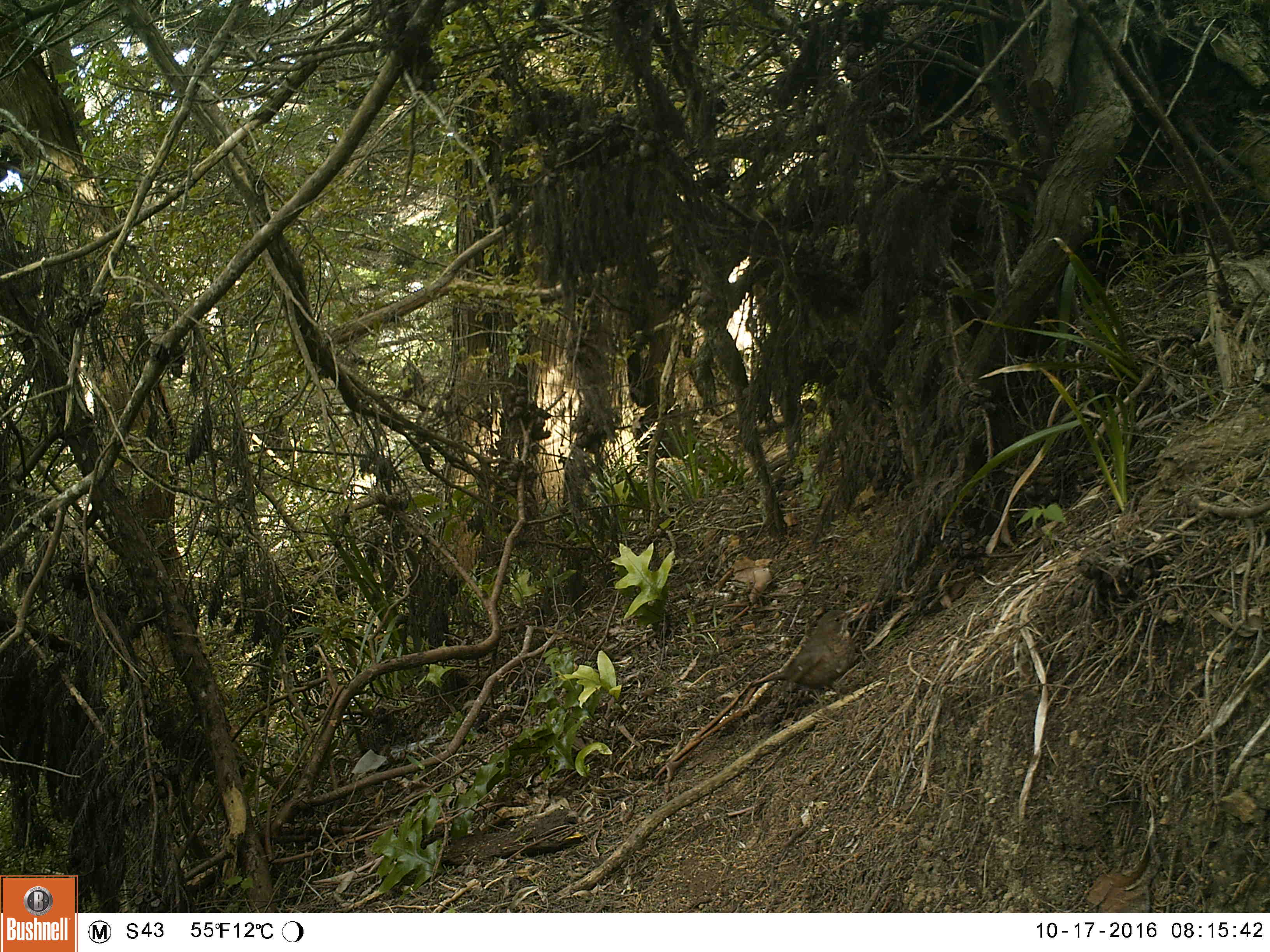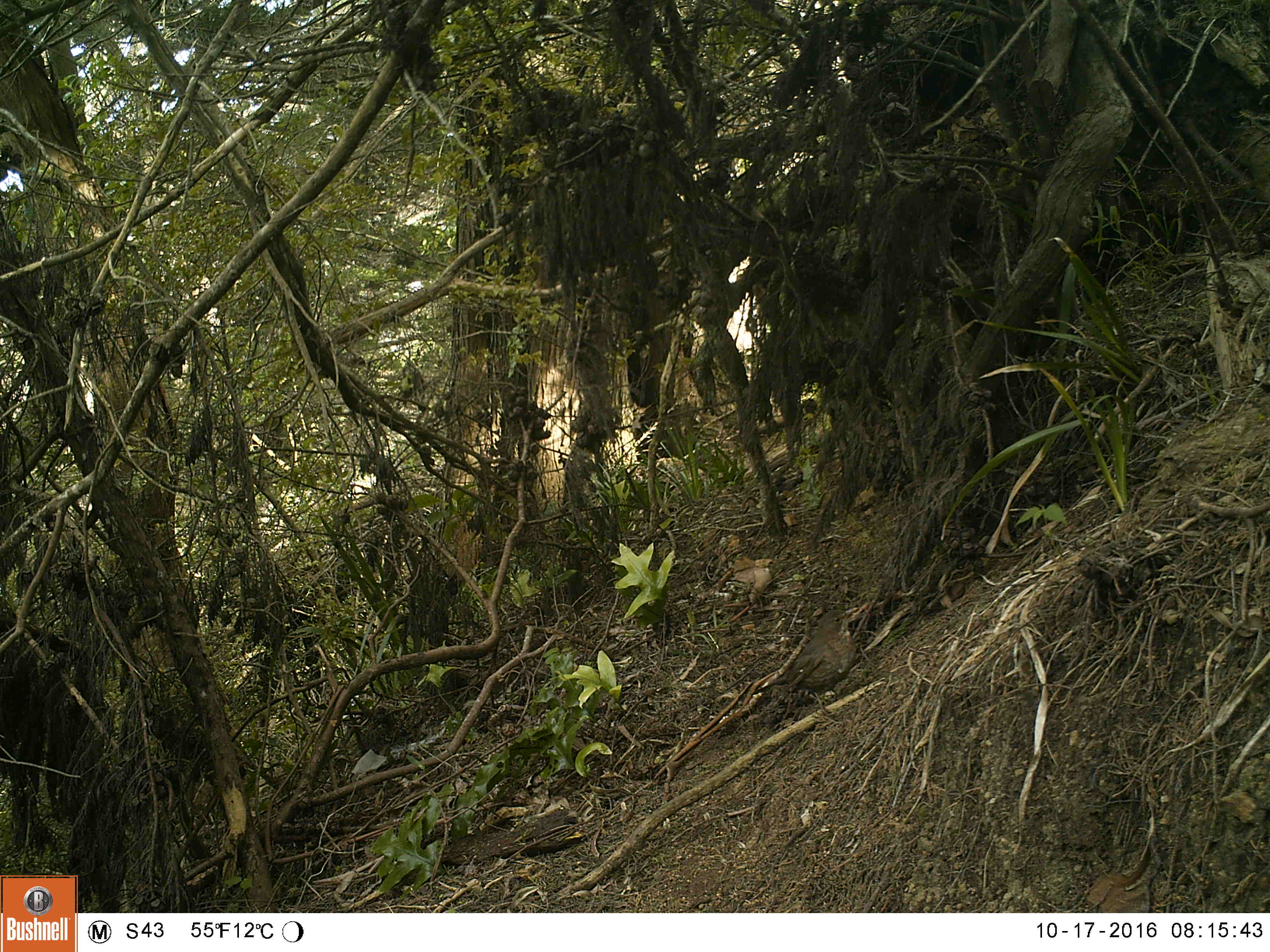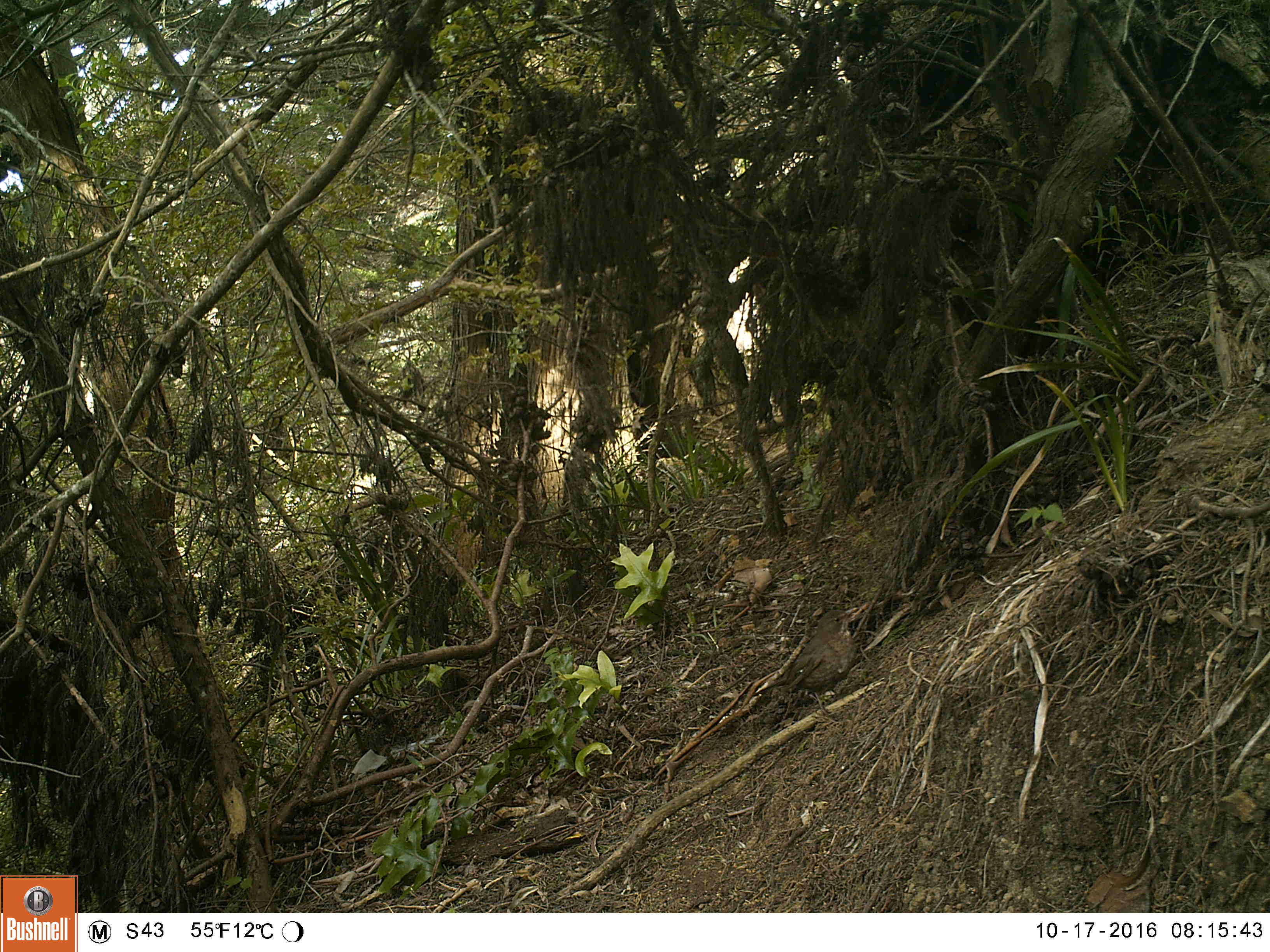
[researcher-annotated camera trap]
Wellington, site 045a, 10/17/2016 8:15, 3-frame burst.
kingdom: Animalia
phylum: Chordata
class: Aves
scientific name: Aves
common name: bird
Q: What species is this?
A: Bird (Aves).